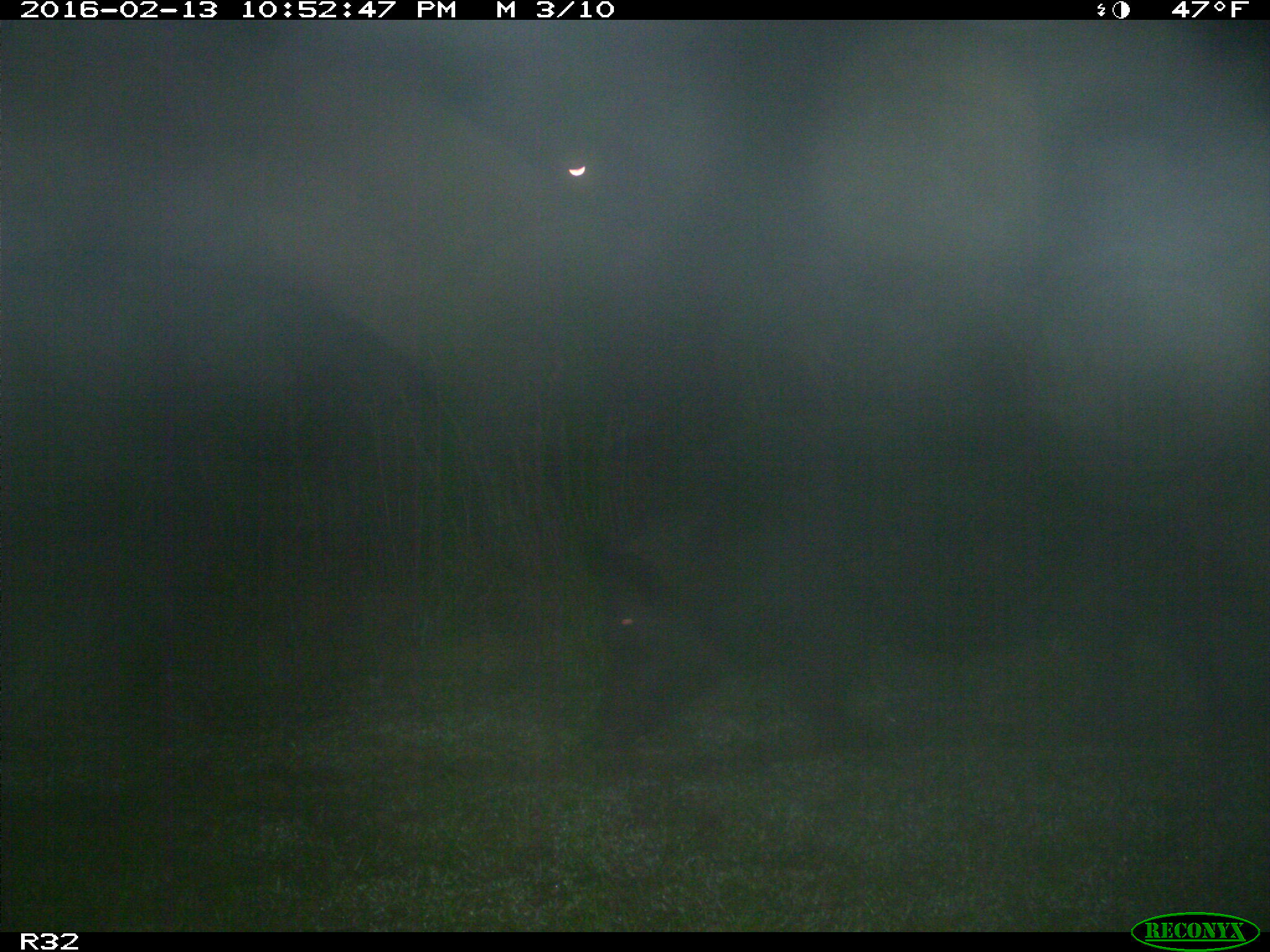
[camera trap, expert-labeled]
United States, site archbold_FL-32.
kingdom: Animalia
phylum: Chordata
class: Mammalia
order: Artiodactyla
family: Suidae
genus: Sus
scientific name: Sus scrofa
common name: wild boar